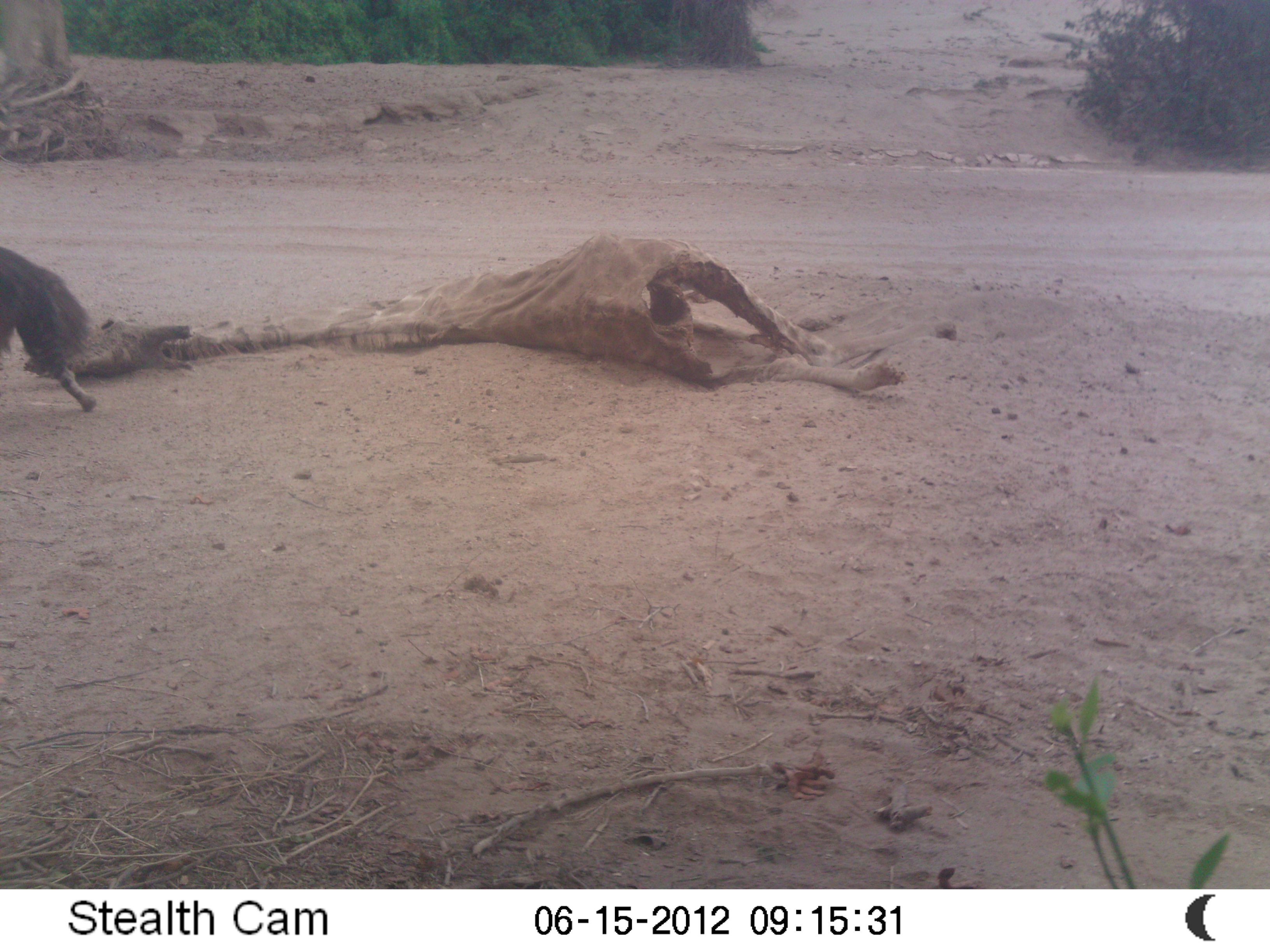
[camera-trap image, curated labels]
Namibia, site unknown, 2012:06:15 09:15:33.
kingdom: Animalia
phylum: Chordata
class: Mammalia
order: Carnivora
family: Hyaenidae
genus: Parahyaena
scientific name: Parahyaena brunnea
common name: brown hyena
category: hyaena brunnea